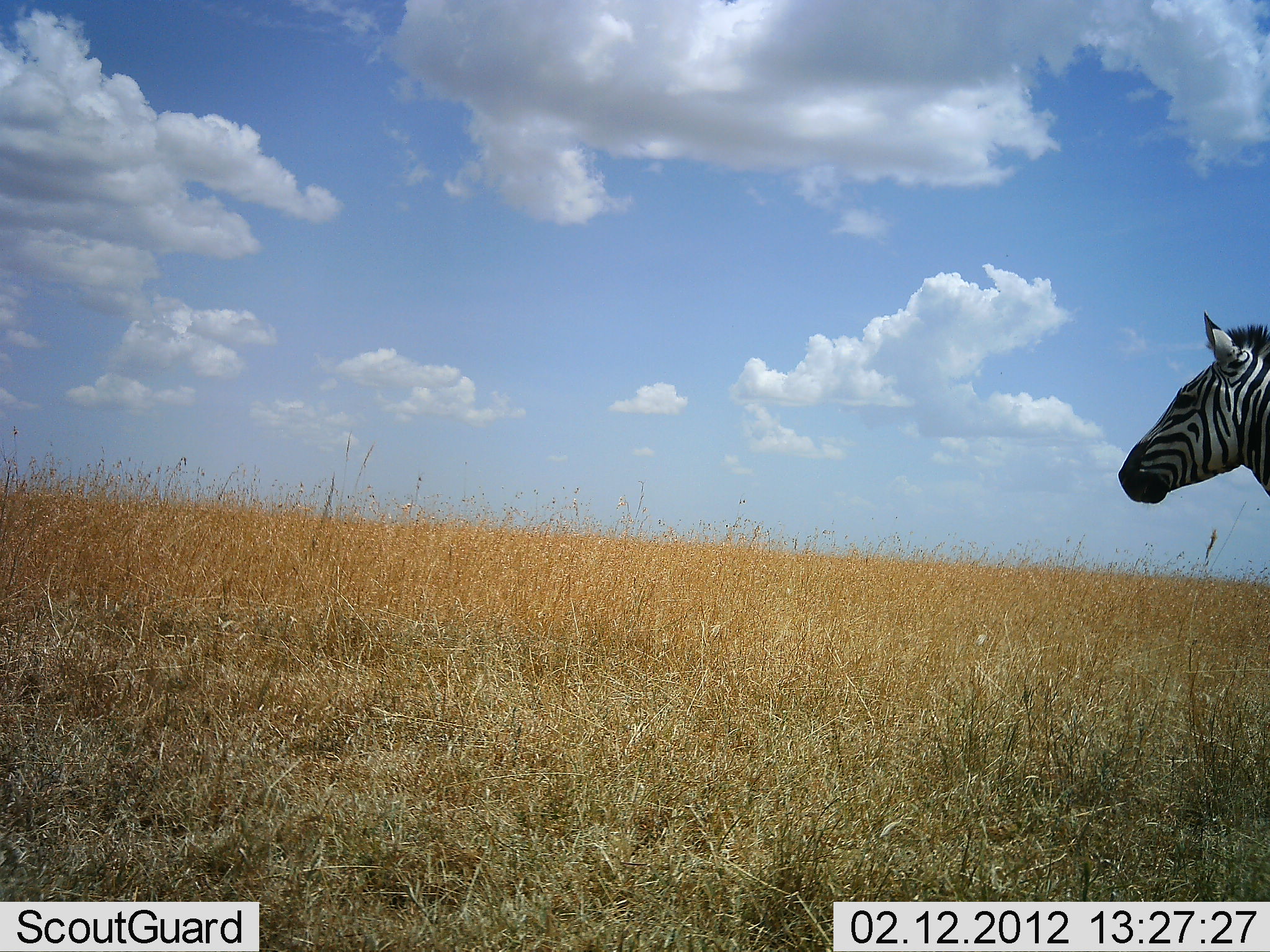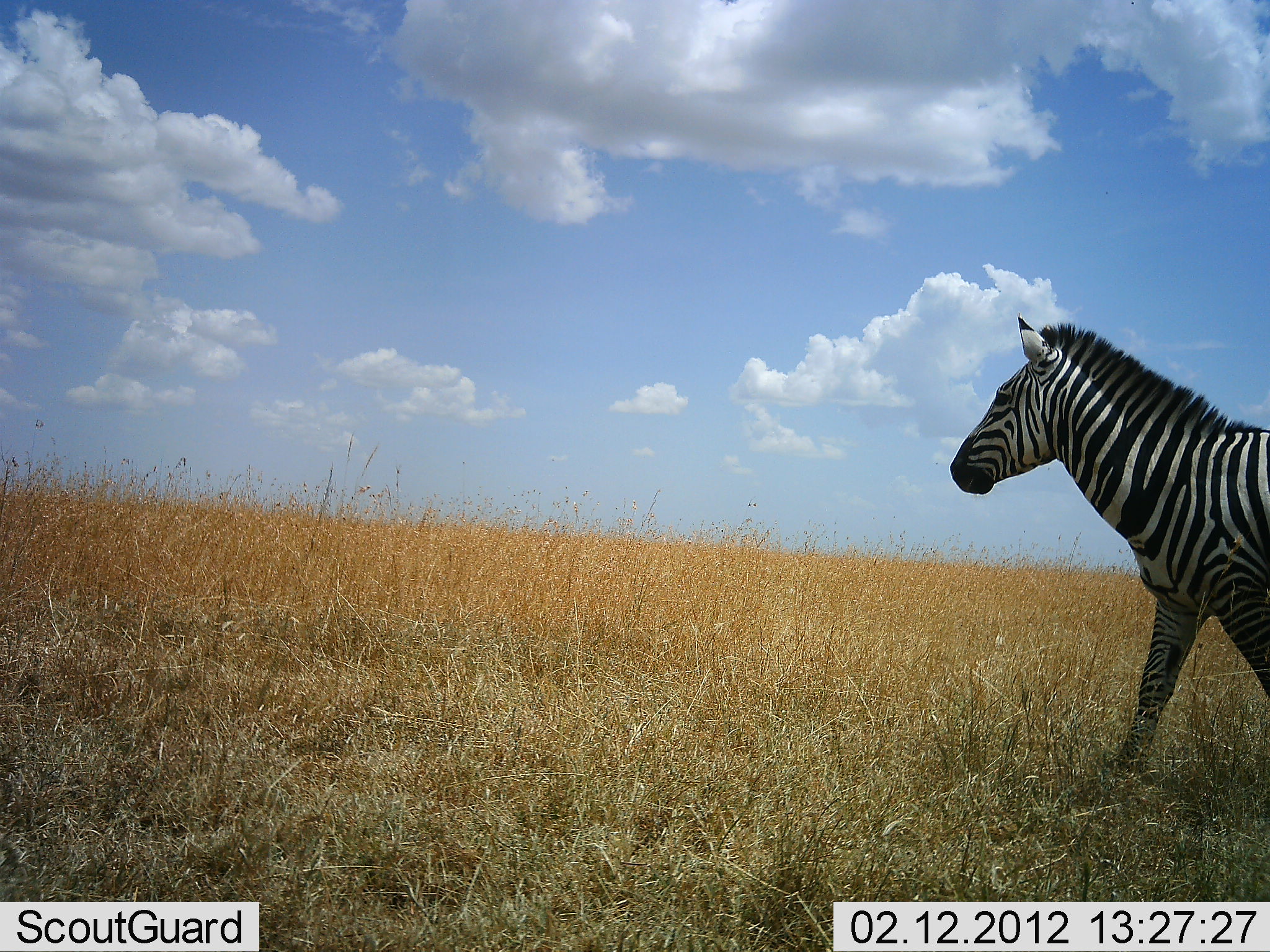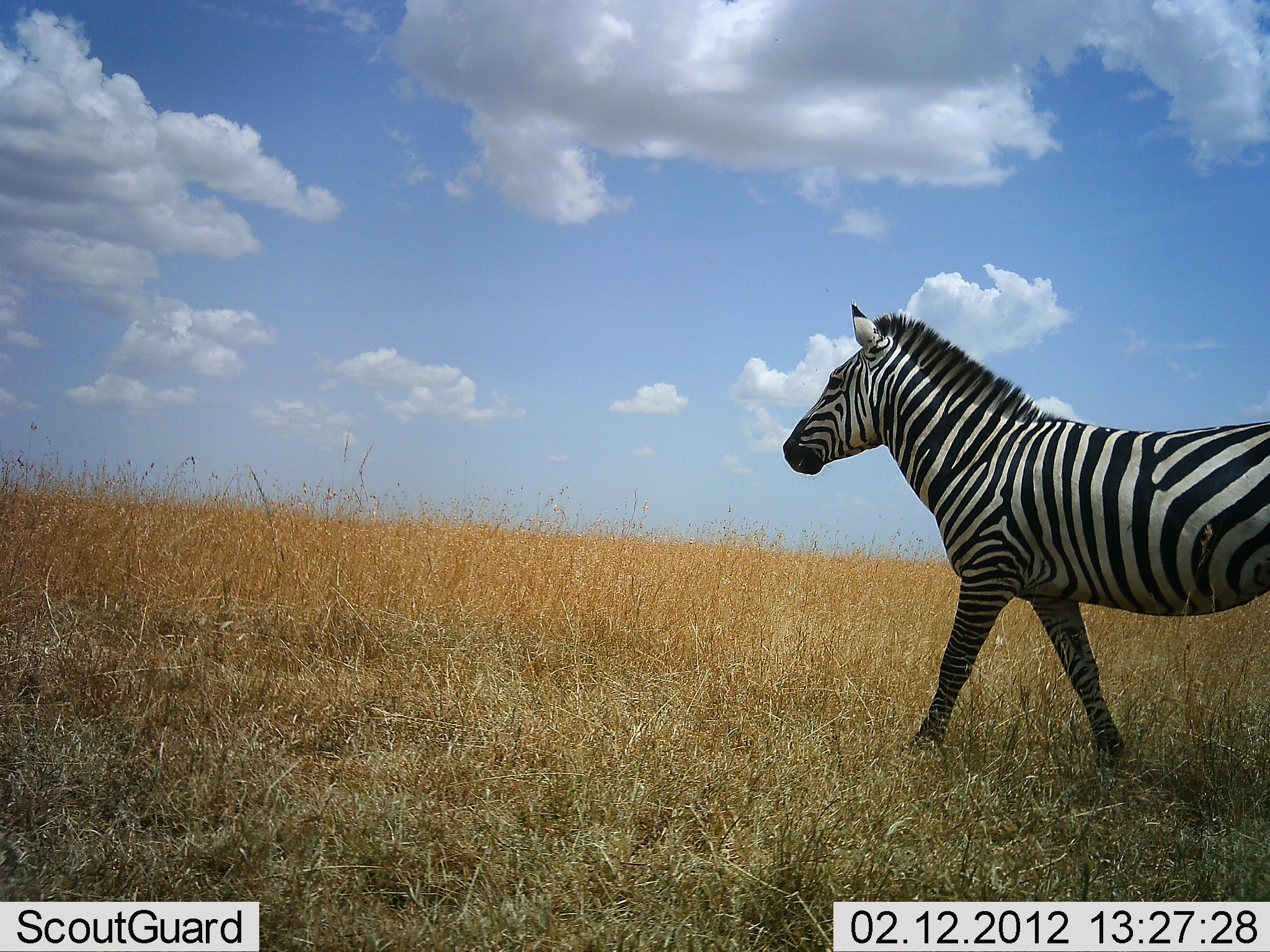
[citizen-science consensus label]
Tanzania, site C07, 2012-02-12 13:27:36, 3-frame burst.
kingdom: Animalia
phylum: Chordata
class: Mammalia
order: Perissodactyla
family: Equidae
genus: Equus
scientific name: Equus quagga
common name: plains zebra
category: zebra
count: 1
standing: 3%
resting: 0%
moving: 97%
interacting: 0%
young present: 0%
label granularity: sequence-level